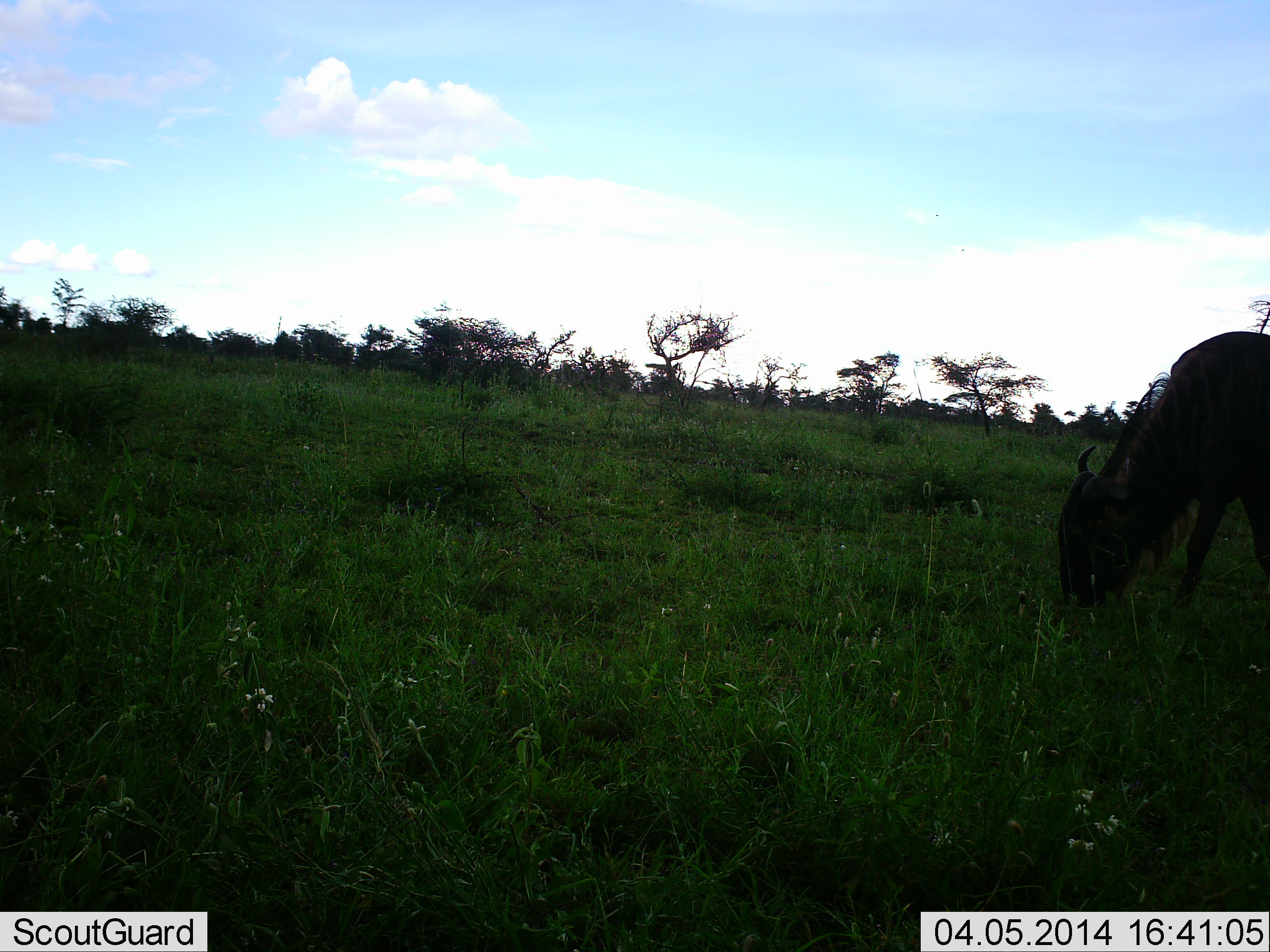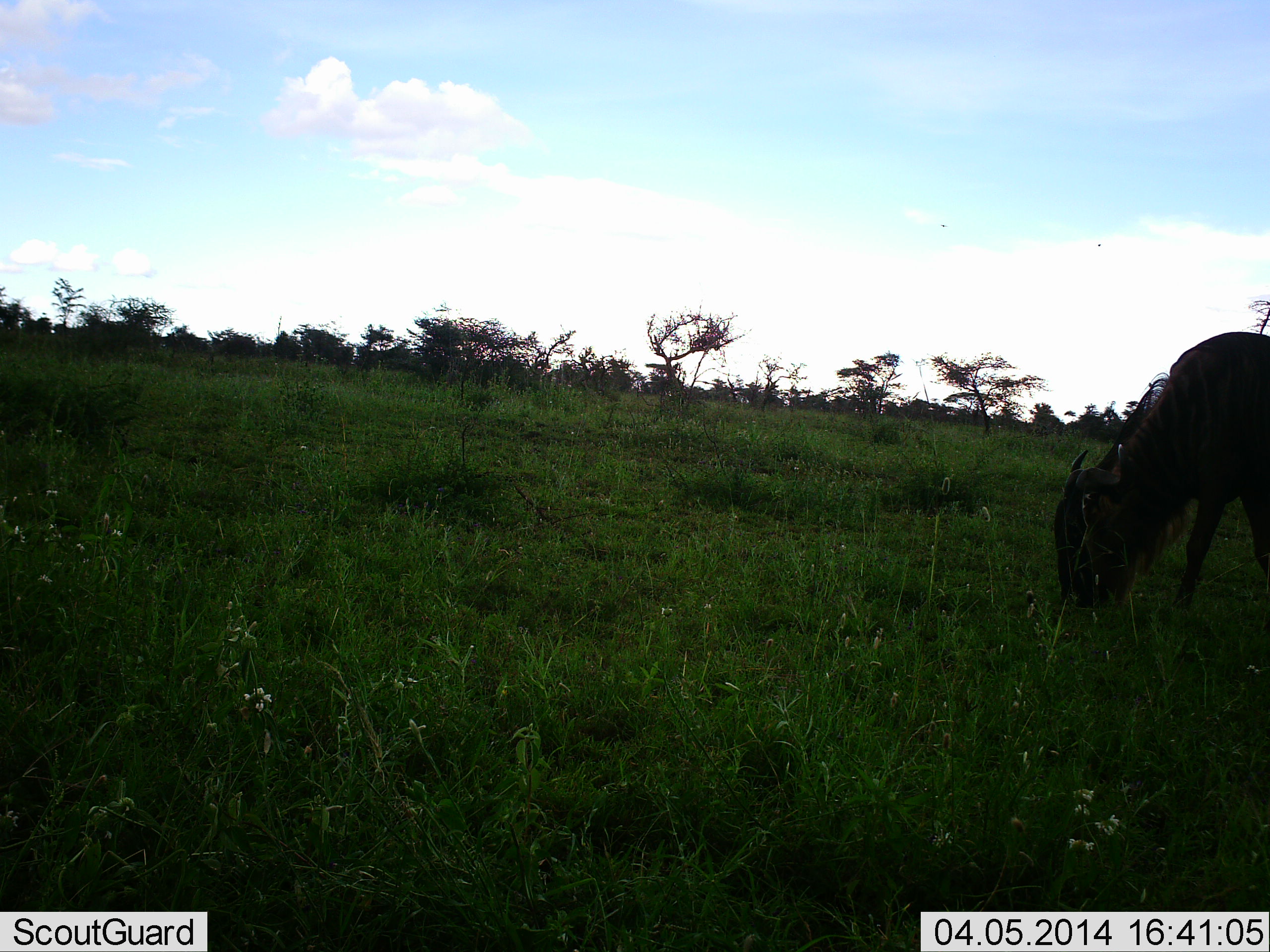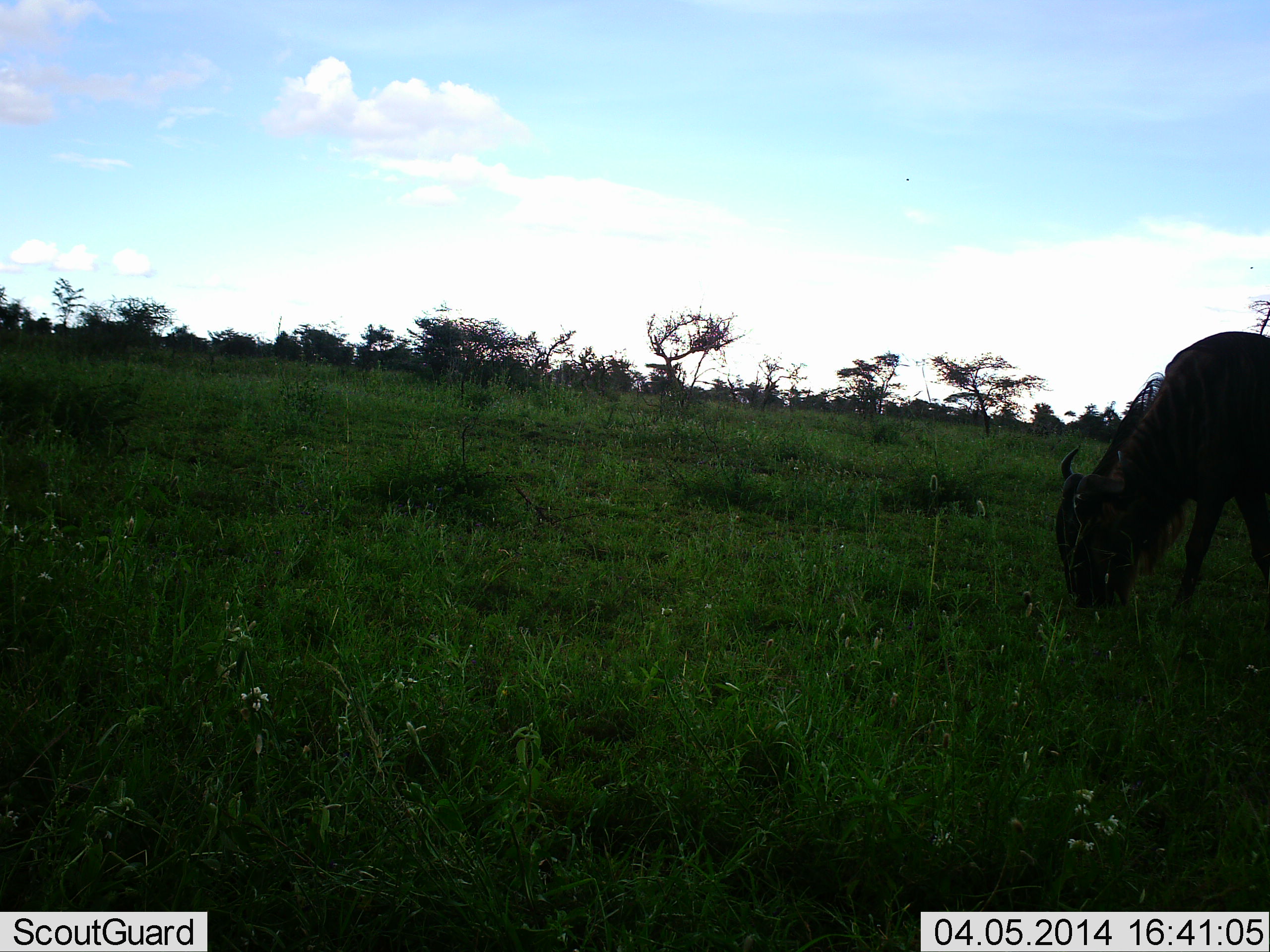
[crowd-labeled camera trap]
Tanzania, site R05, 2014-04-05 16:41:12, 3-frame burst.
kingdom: Animalia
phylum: Chordata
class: Mammalia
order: Artiodactyla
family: Bovidae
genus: Connochaetes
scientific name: Connochaetes taurinus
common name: blue wildebeest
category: wildebeest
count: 1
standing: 20%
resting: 0%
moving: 0%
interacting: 0%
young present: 0%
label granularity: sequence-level